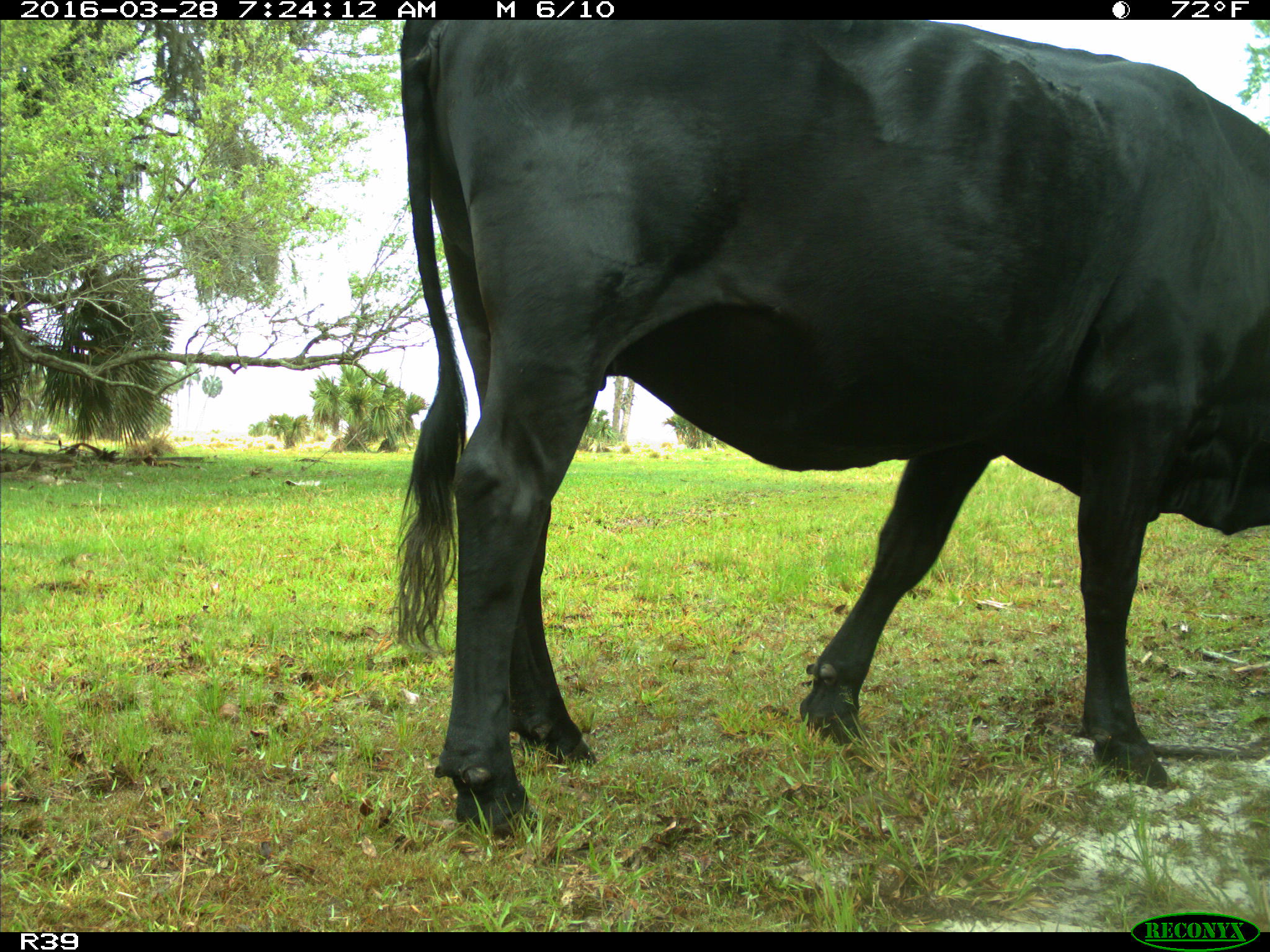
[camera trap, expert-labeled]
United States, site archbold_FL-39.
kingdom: Animalia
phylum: Chordata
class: Mammalia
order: Artiodactyla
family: Bovidae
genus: Bos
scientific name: Bos taurus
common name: domestic cow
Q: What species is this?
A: Bos taurus (domestic cow).